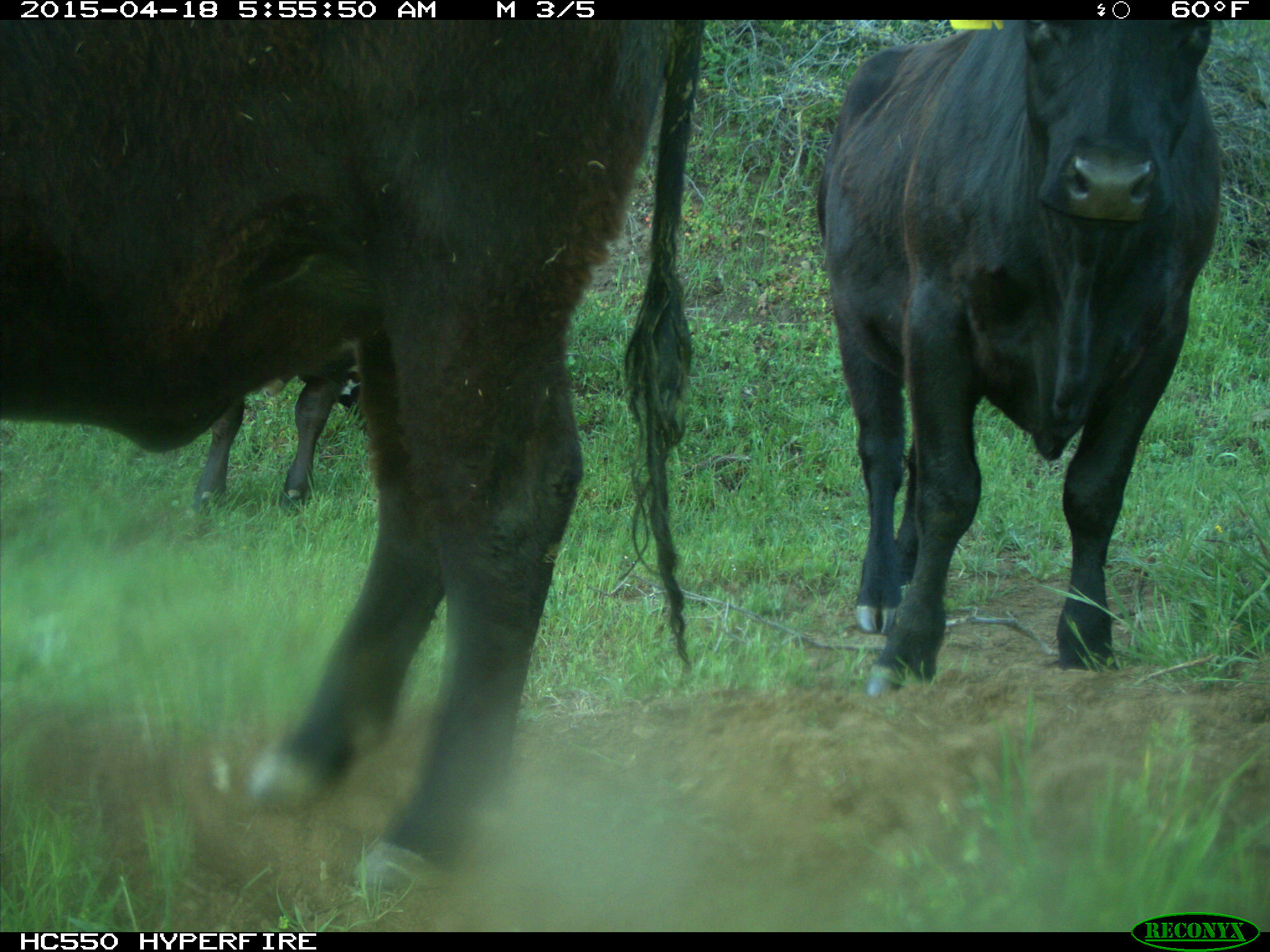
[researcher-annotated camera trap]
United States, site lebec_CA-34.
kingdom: Animalia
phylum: Chordata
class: Mammalia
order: Artiodactyla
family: Bovidae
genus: Bos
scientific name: Bos taurus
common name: domestic cow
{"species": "Bos taurus (domestic cow)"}